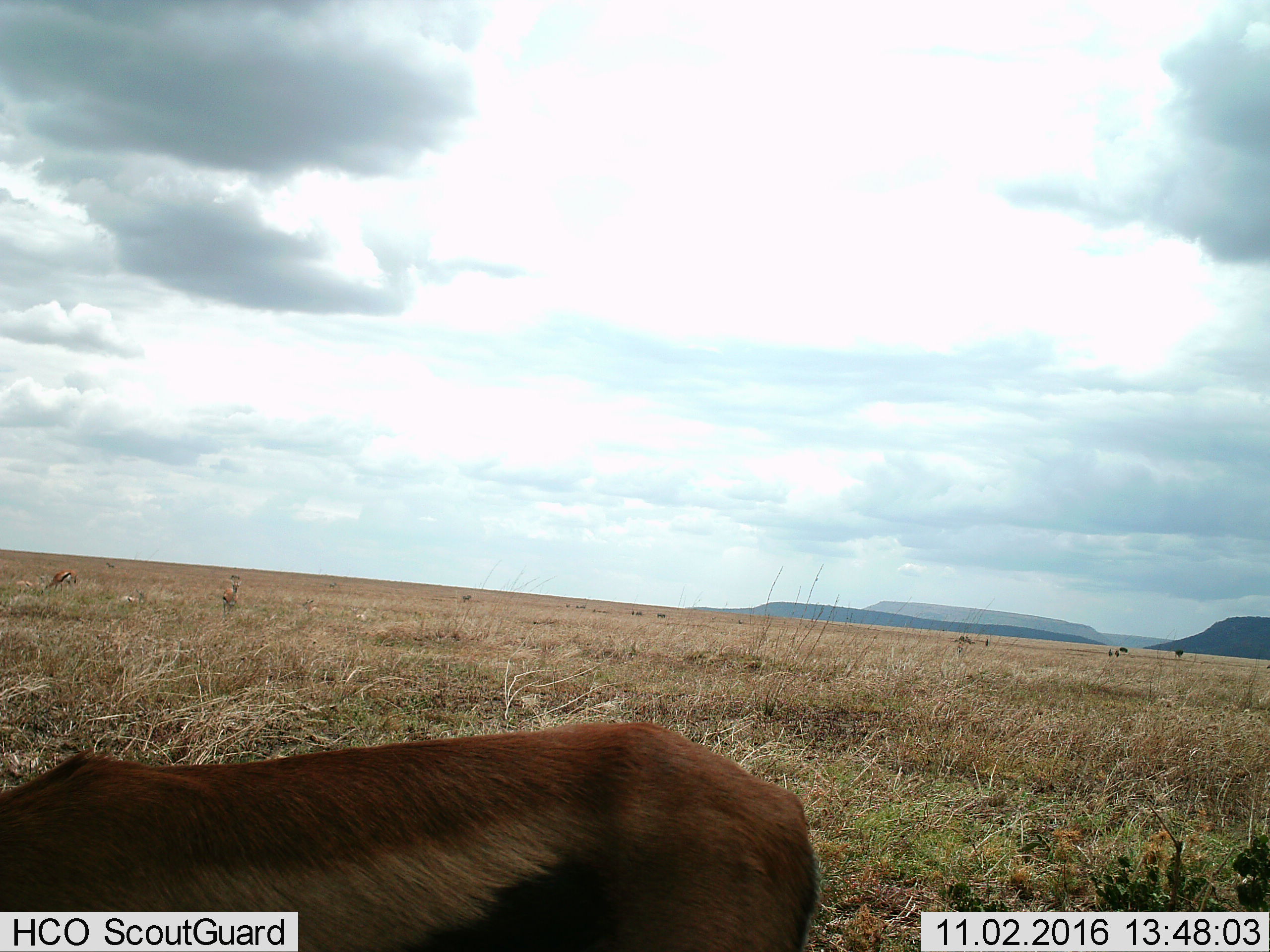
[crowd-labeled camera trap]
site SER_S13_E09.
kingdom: Animalia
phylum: Chordata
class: Mammalia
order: Artiodactyla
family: Bovidae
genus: Eudorcas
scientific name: Eudorcas thomsonii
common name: thomson's gazelle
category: gazellethomsons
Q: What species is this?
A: Gazellethomsons (thomson's gazelle) (Eudorcas thomsonii).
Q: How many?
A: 3.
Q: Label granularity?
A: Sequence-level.